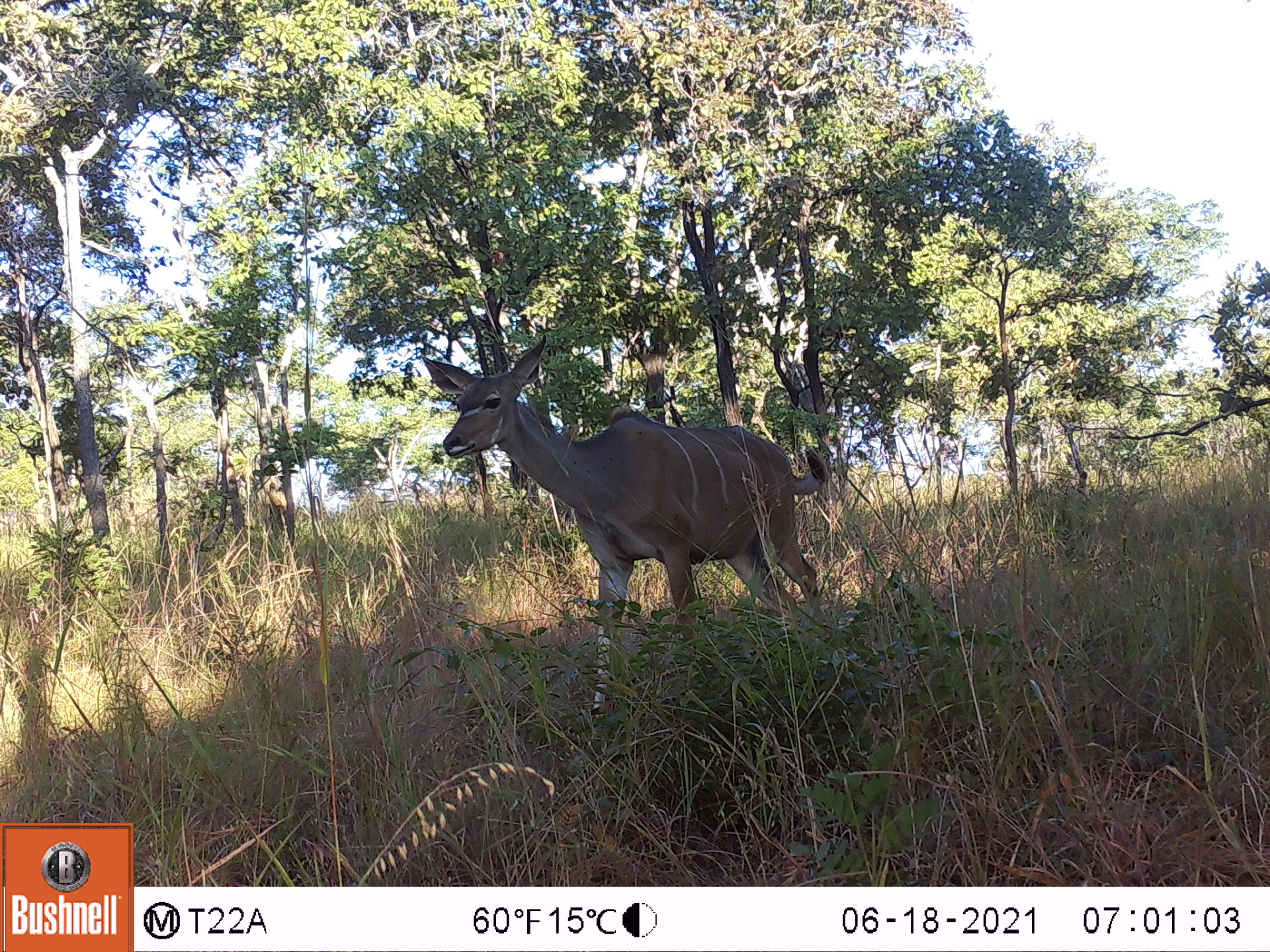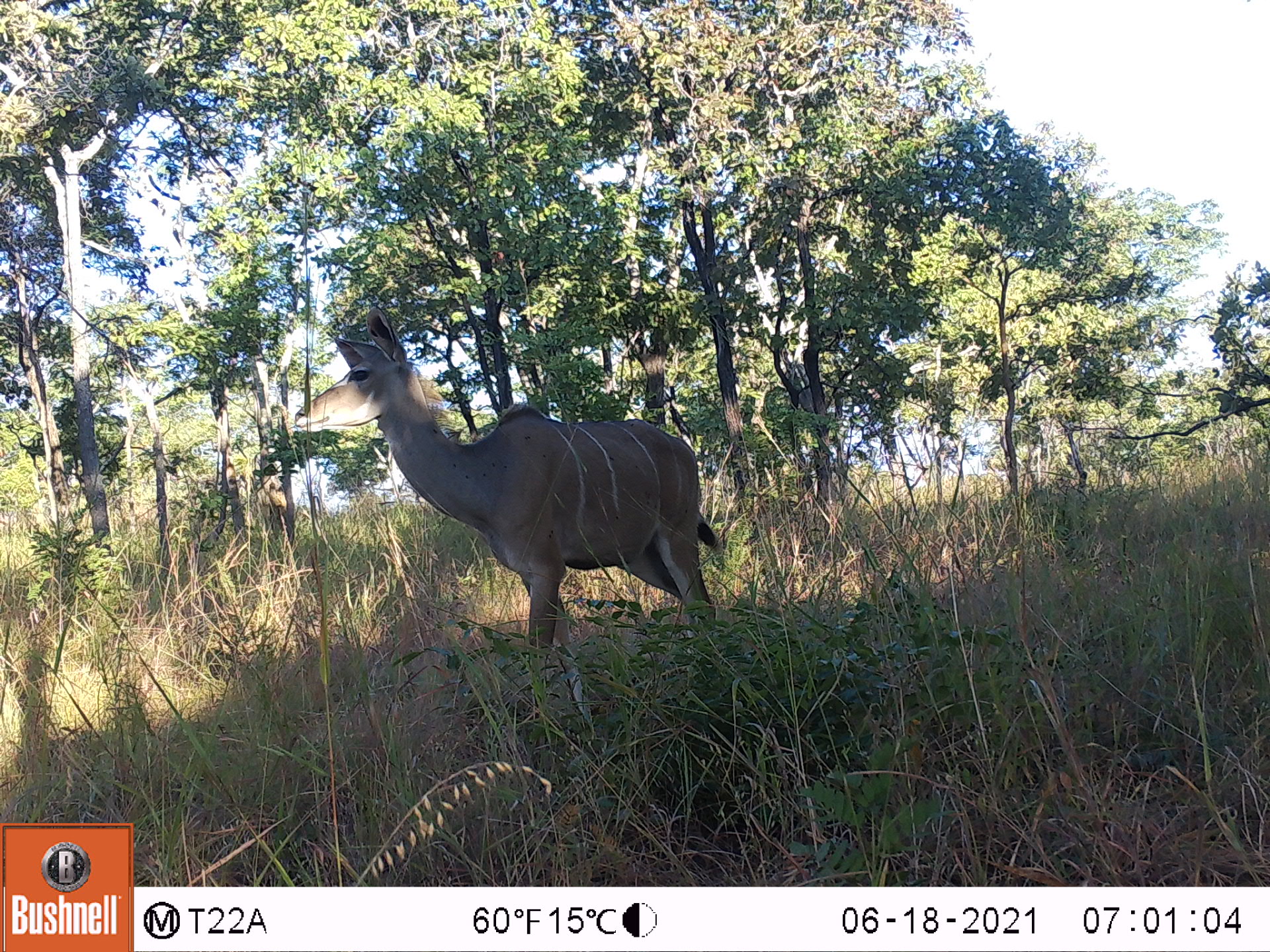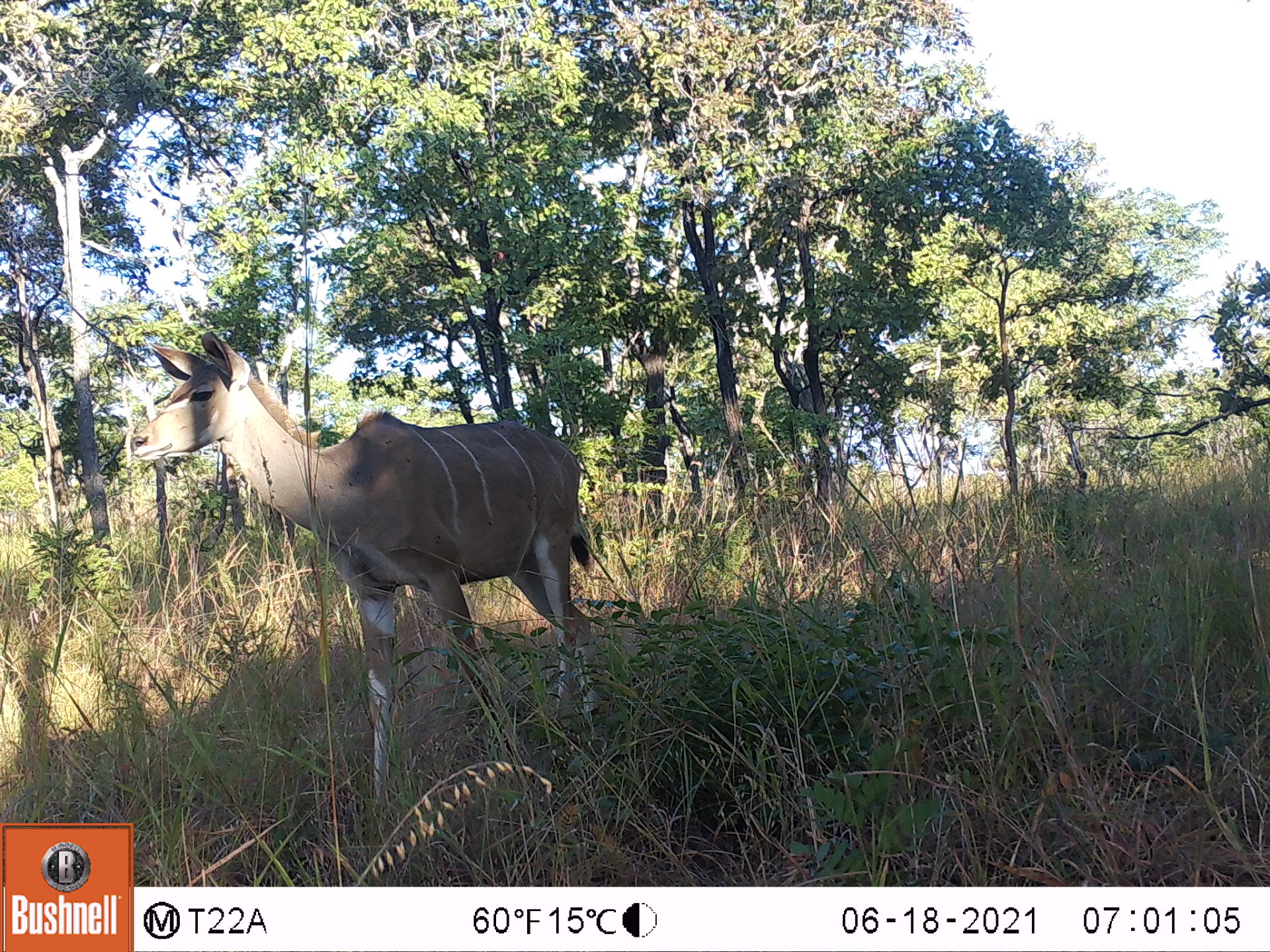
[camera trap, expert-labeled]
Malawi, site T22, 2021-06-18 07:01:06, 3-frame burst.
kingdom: Animalia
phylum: Chordata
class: Mammalia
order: Artiodactyla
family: Bovidae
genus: Tragelaphus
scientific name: Tragelaphus strepsiceros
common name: greater kudu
Greater kudu (Tragelaphus strepsiceros), count 1.